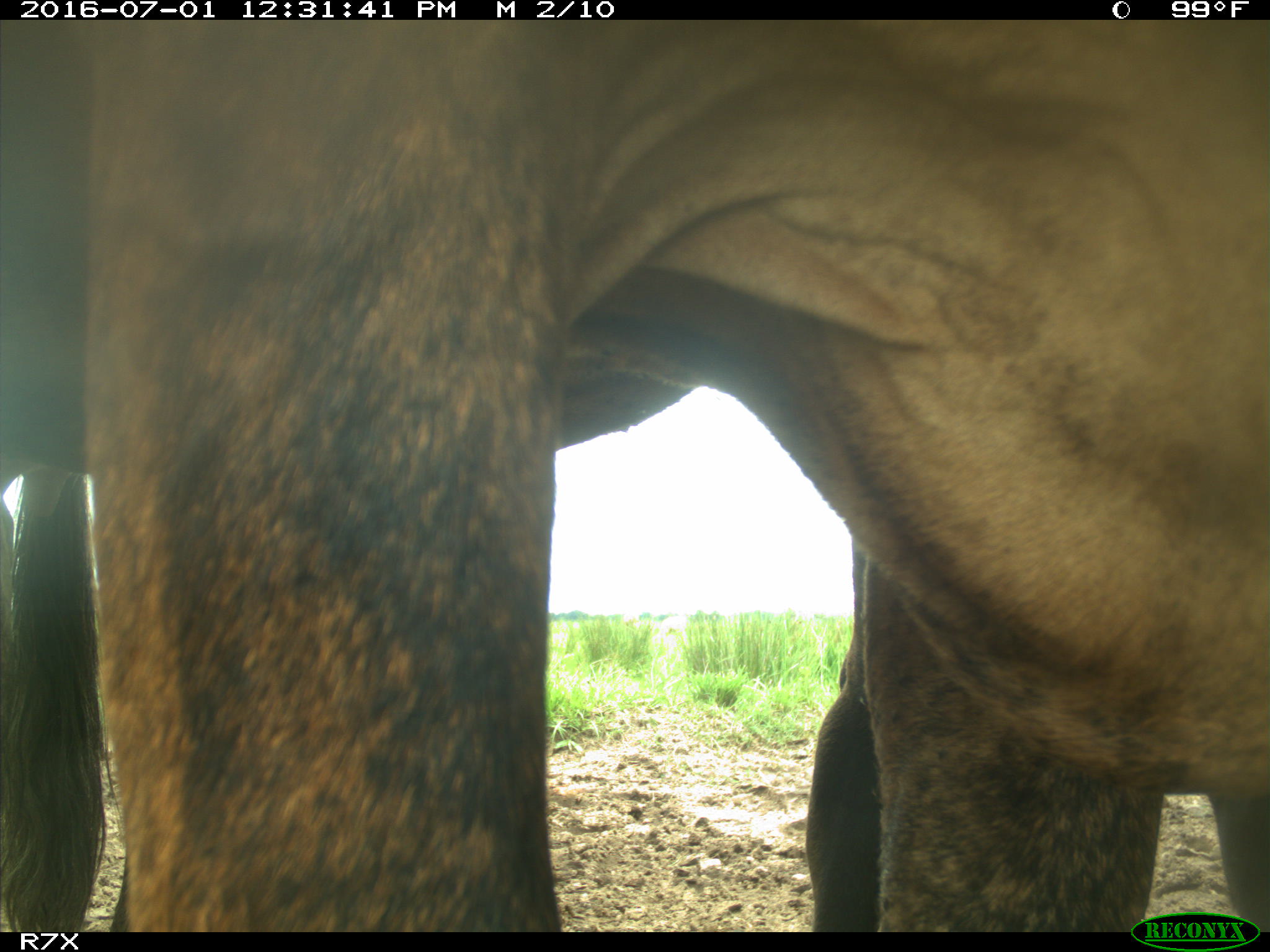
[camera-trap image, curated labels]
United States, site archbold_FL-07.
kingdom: Animalia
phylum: Chordata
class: Mammalia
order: Artiodactyla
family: Bovidae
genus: Bos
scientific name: Bos taurus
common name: domestic cow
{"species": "Bos taurus (domestic cow)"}